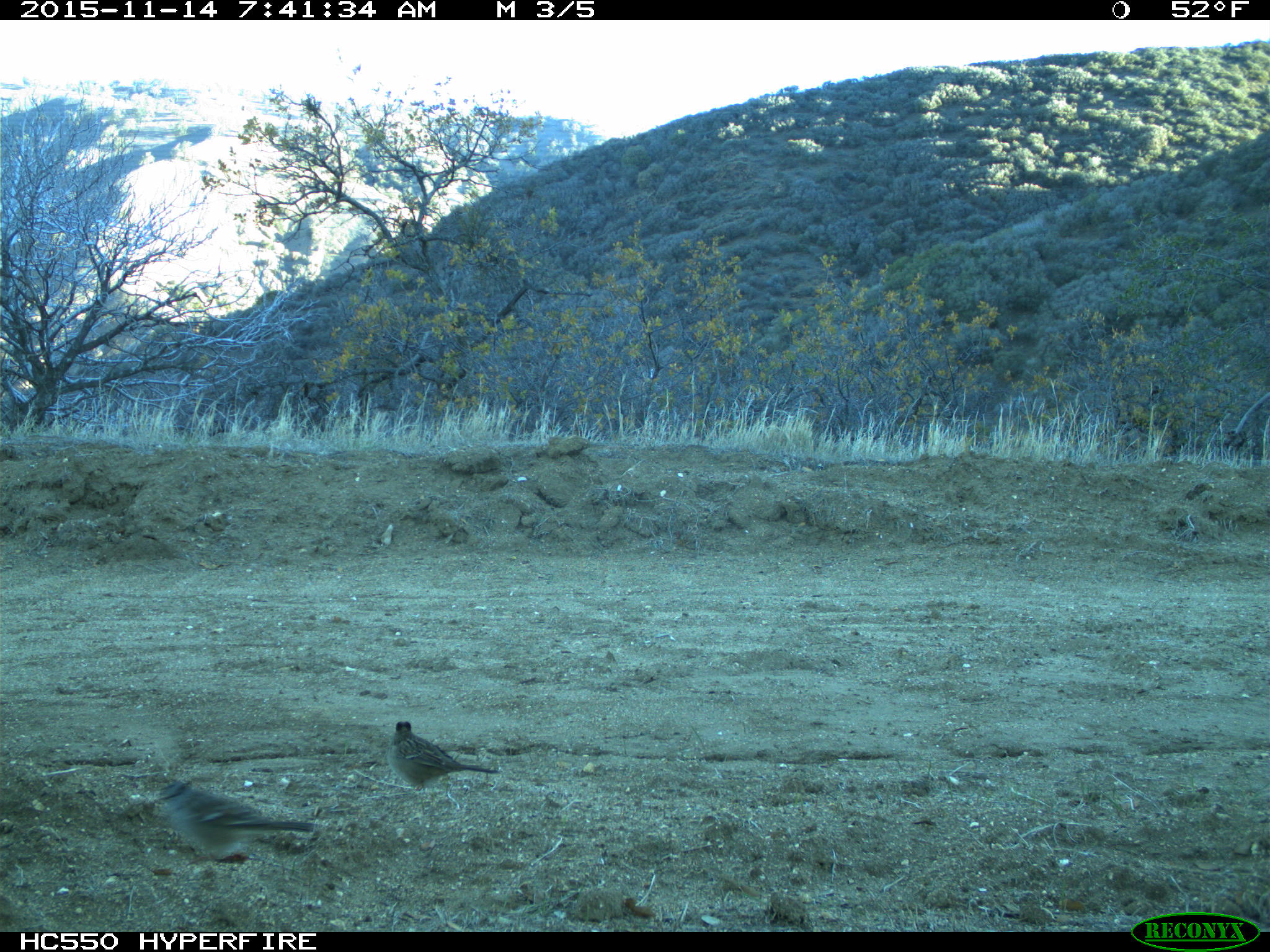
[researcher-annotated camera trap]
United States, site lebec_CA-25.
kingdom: Animalia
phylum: Chordata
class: Aves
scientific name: Aves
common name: birds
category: unidentified bird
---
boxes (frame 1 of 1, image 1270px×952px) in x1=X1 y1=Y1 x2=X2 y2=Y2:
animal: x1=121 y1=770 x2=333 y2=866; x1=389 y1=720 x2=504 y2=801